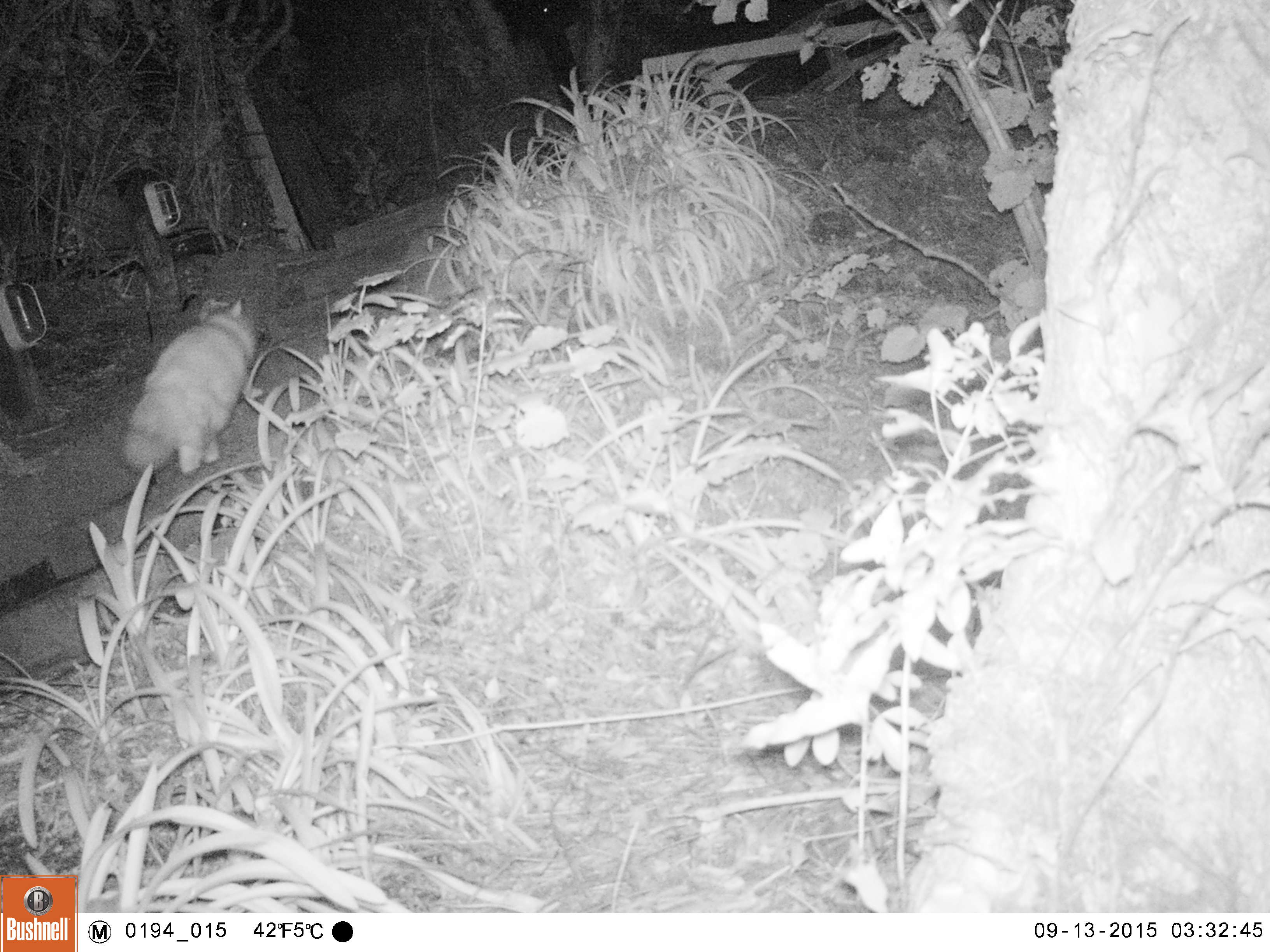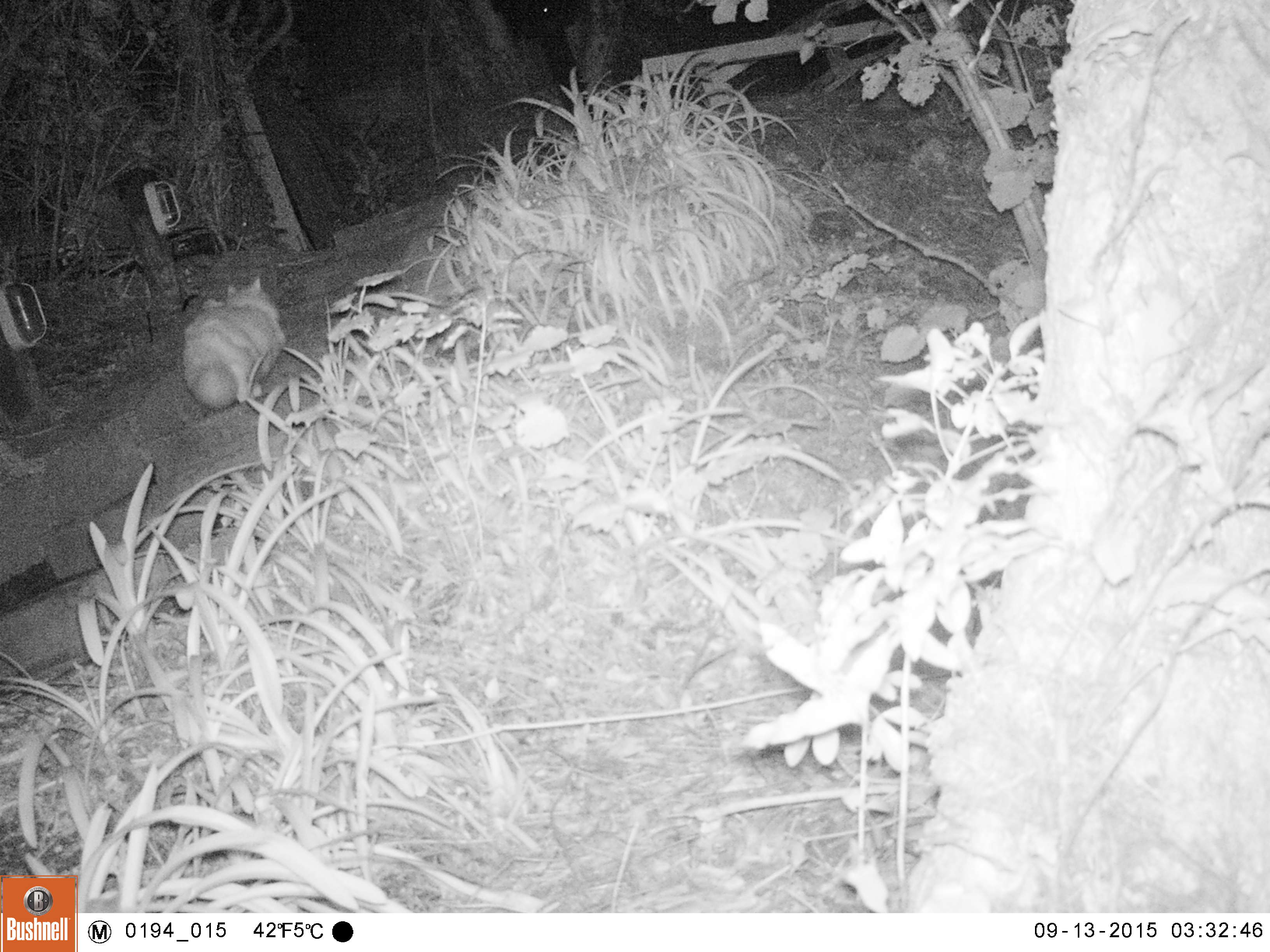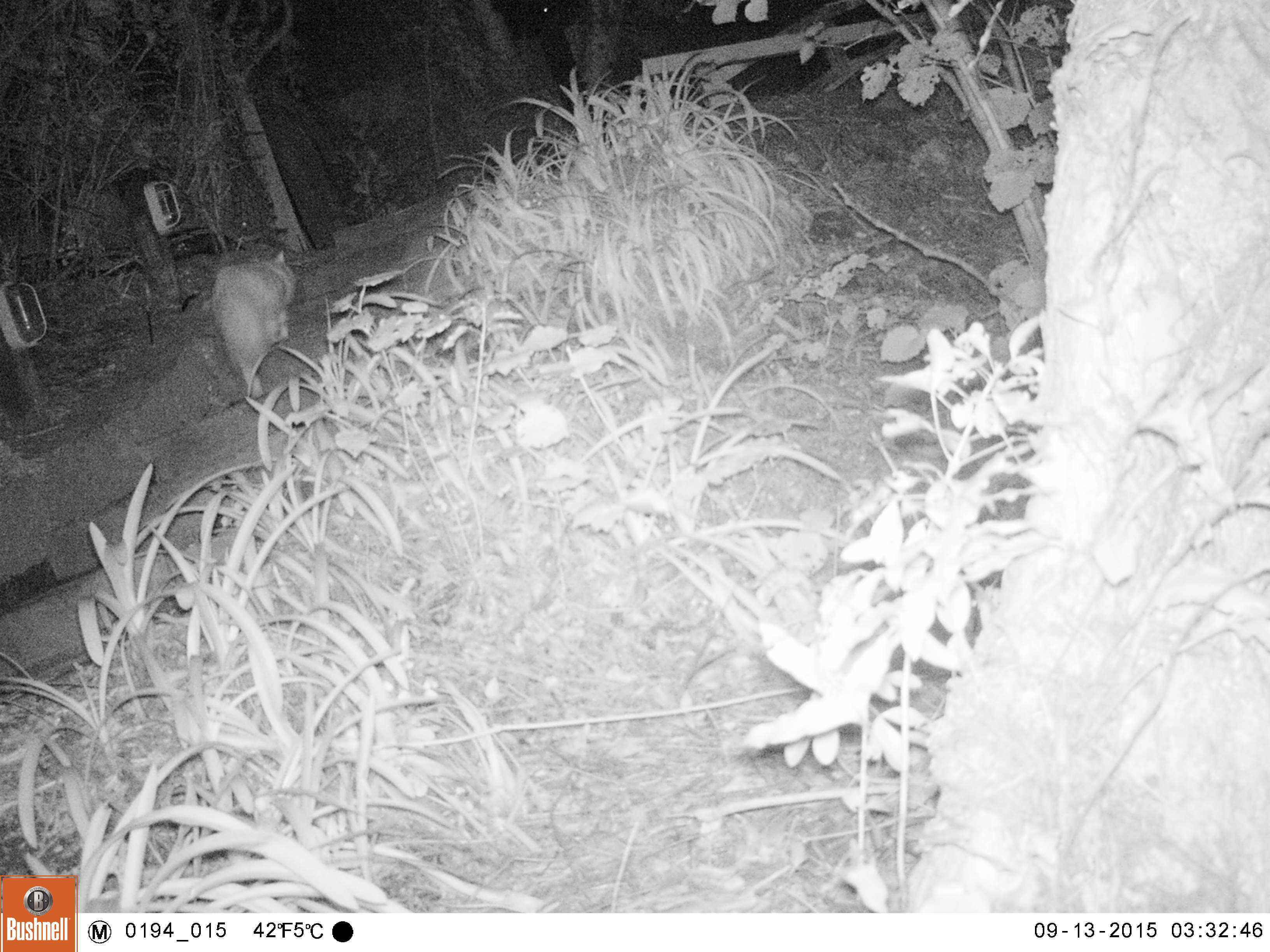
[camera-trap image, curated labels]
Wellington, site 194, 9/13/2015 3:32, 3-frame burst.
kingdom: Animalia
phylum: Chordata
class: Mammalia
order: Carnivora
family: Felidae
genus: Felis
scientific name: Felis catus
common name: cat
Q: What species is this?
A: Cat (Felis catus).